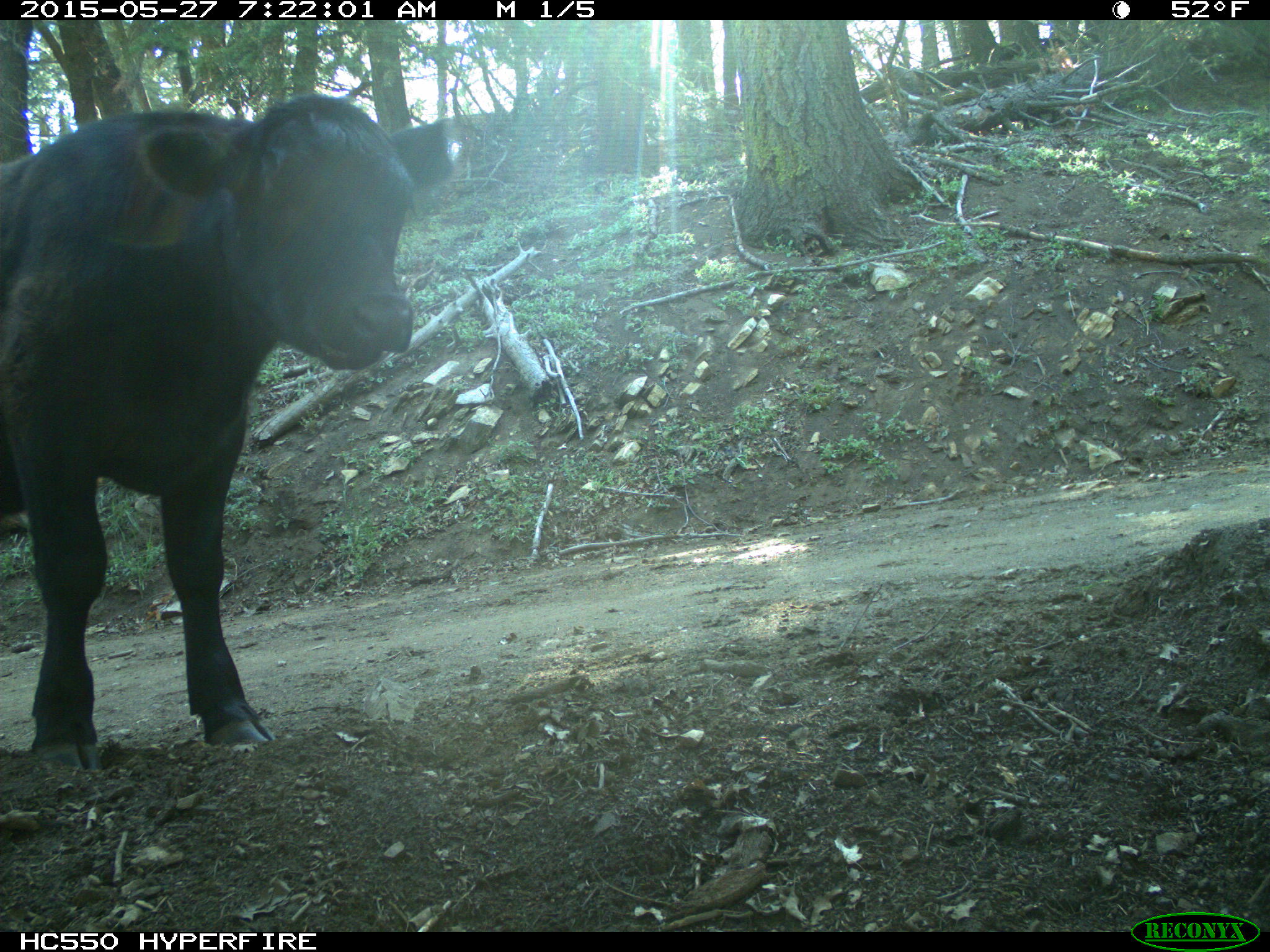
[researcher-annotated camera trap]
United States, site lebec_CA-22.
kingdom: Animalia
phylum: Chordata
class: Mammalia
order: Artiodactyla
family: Bovidae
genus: Bos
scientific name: Bos taurus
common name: domestic cow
Bos taurus (domestic cow).